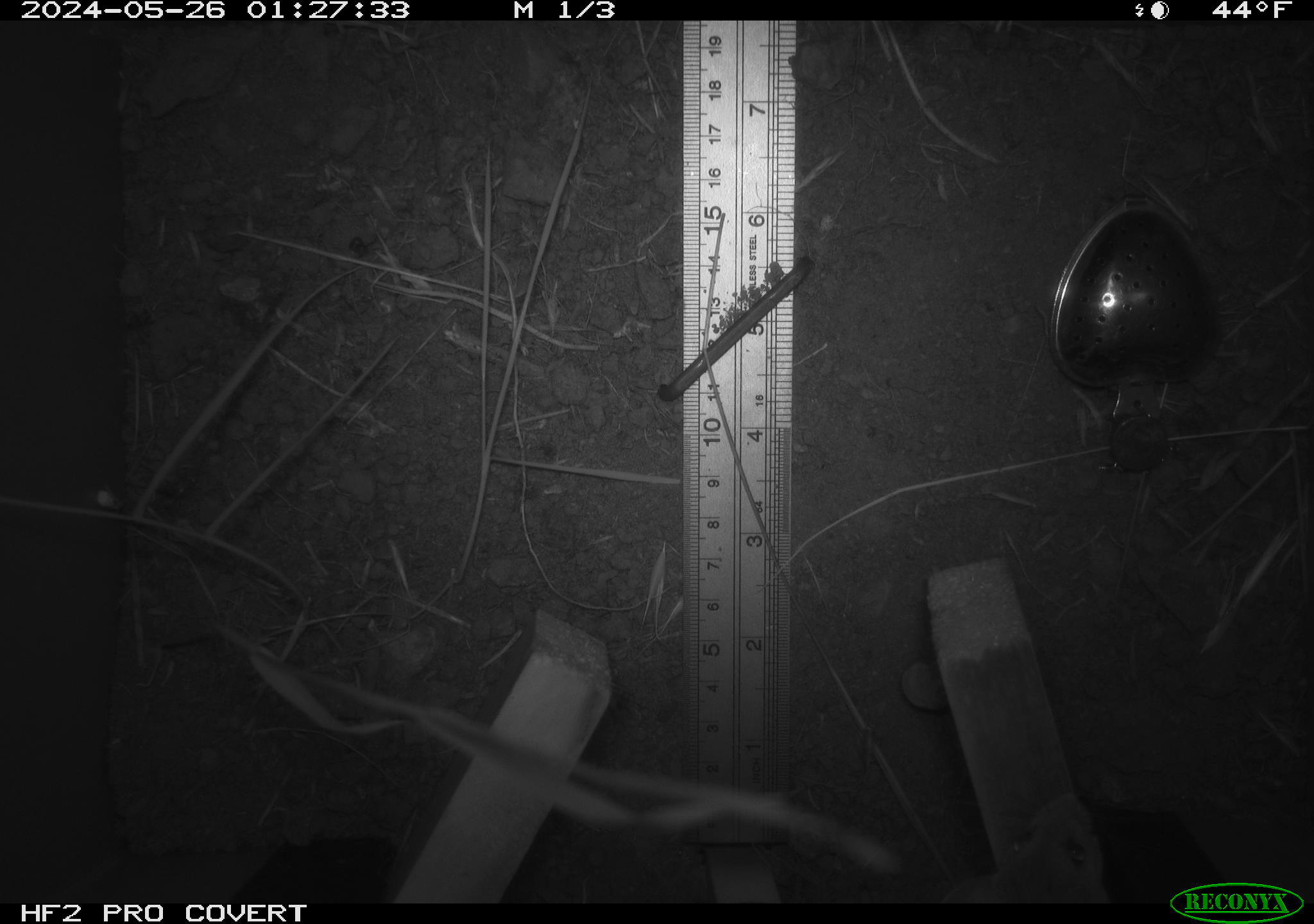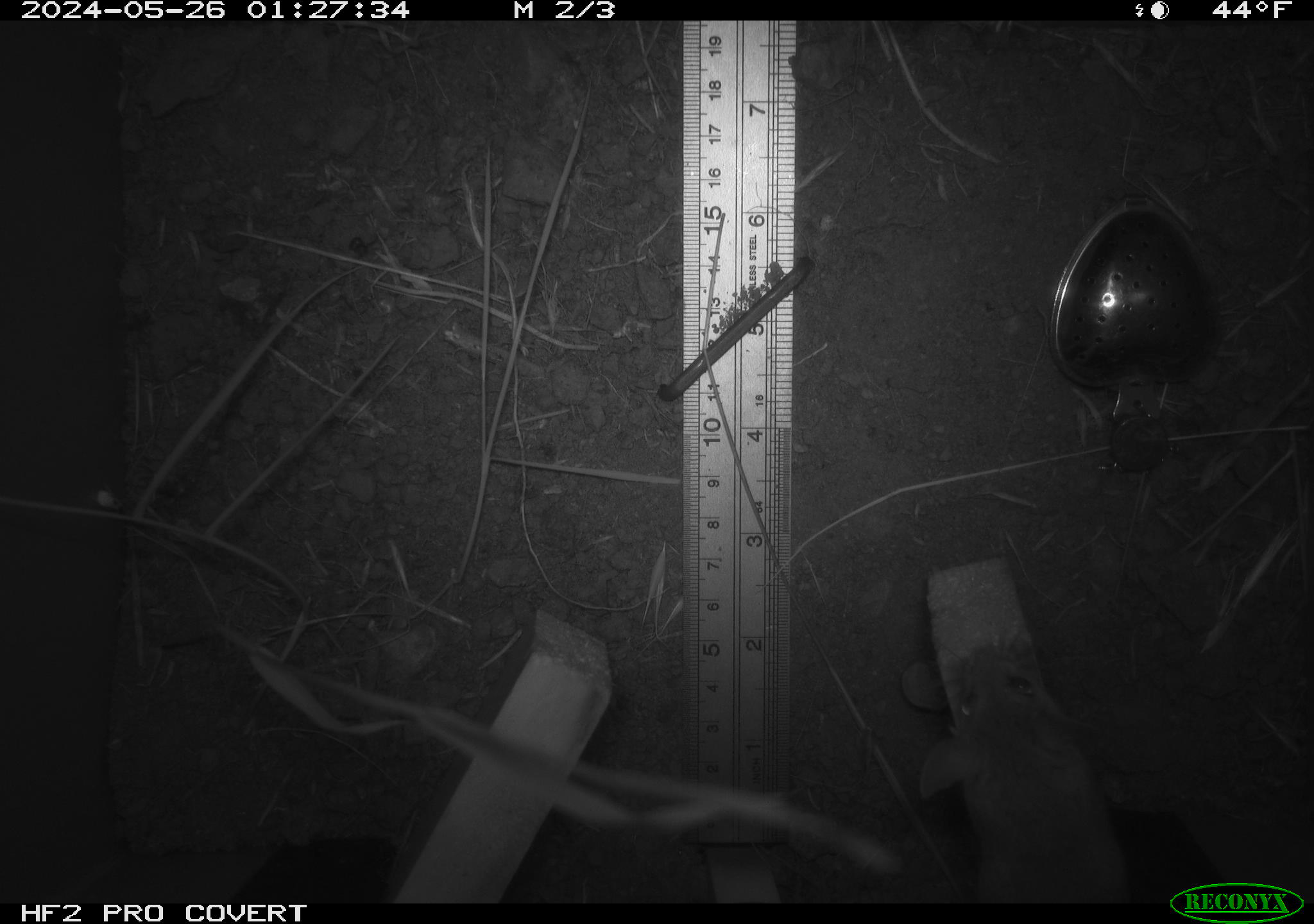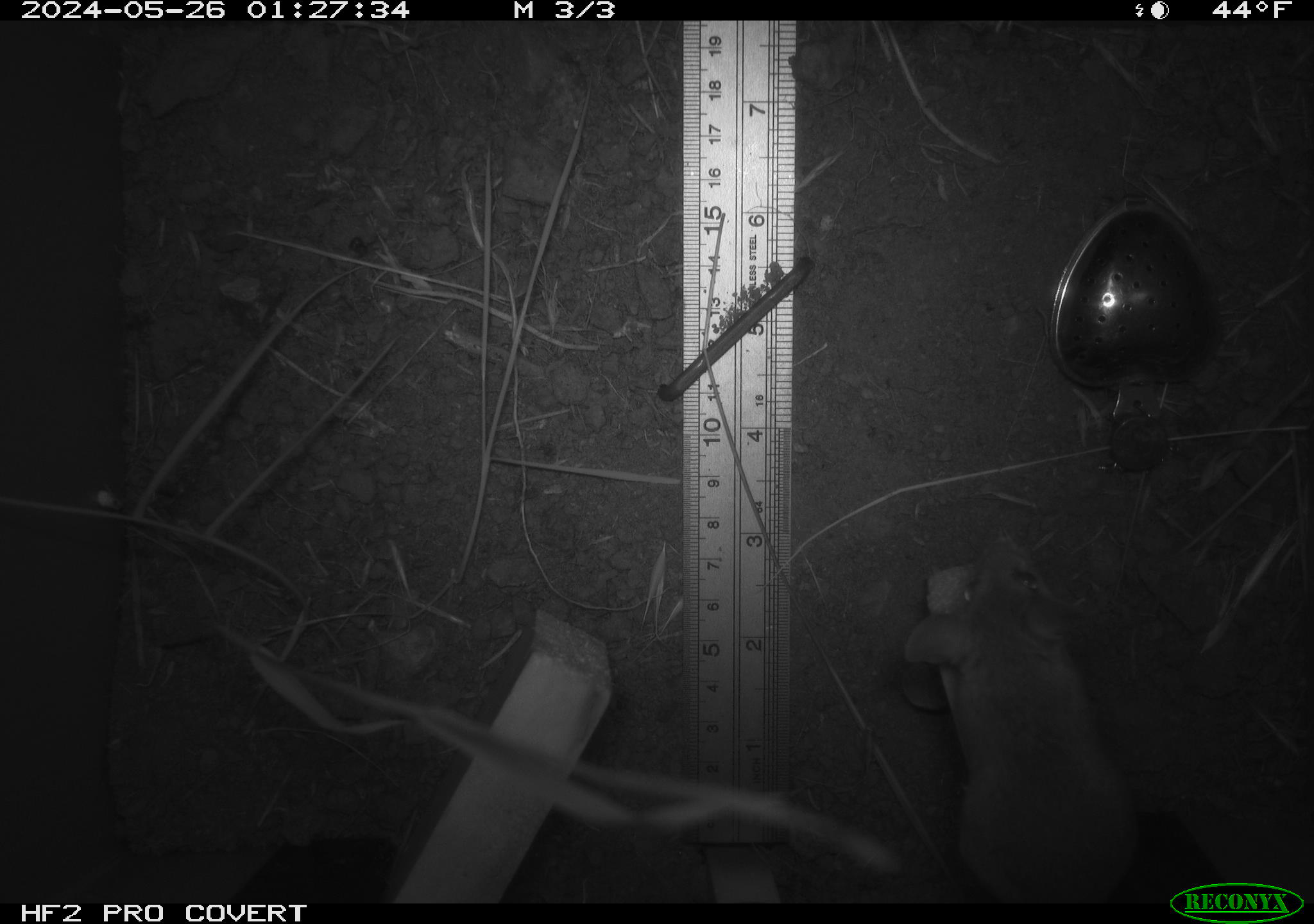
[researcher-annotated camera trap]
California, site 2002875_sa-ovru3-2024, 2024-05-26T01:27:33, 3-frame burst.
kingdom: Animalia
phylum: Chordata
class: Mammalia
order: Rodentia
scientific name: Rodentia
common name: rodent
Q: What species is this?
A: Rodent (Rodentia).